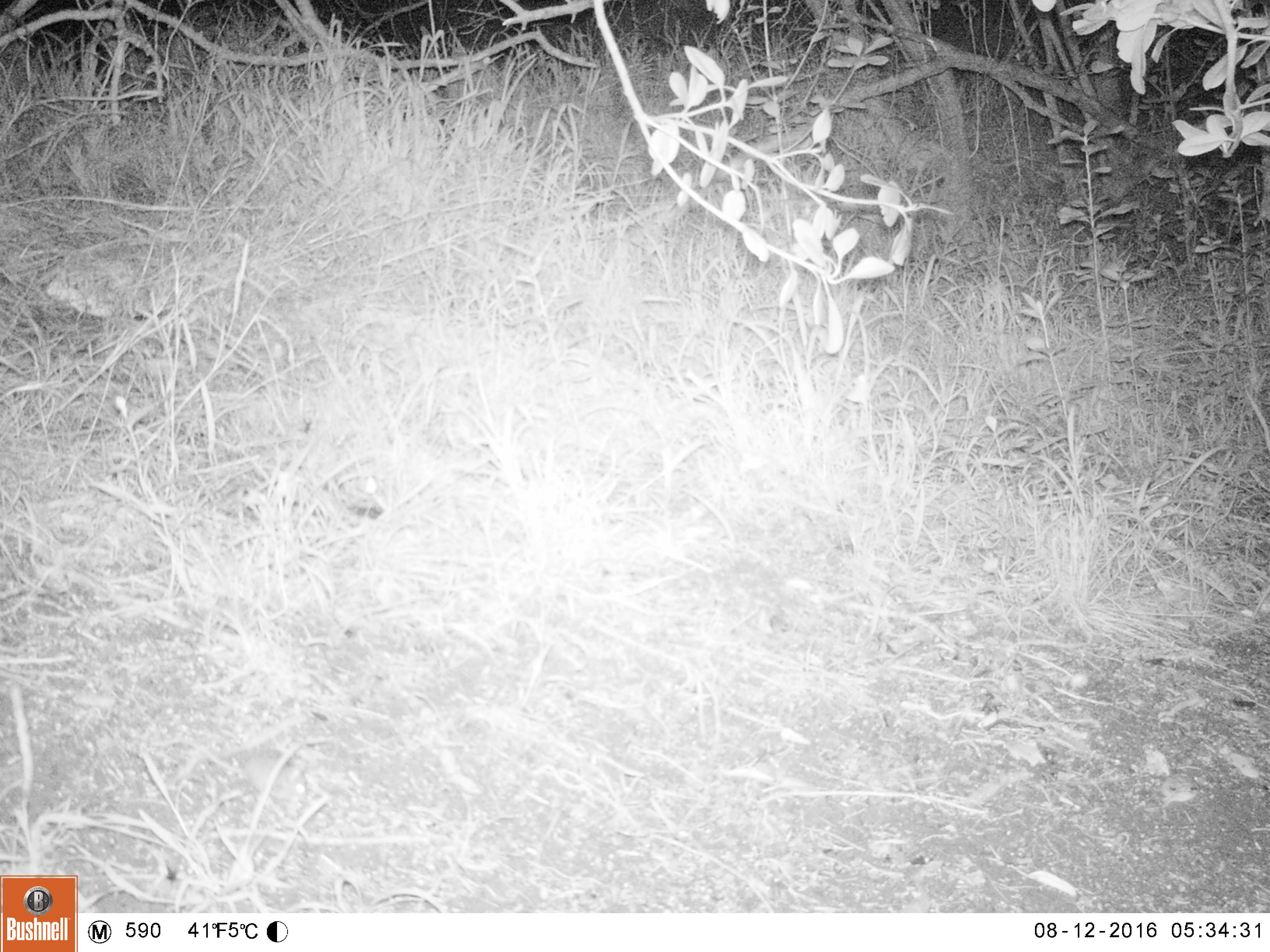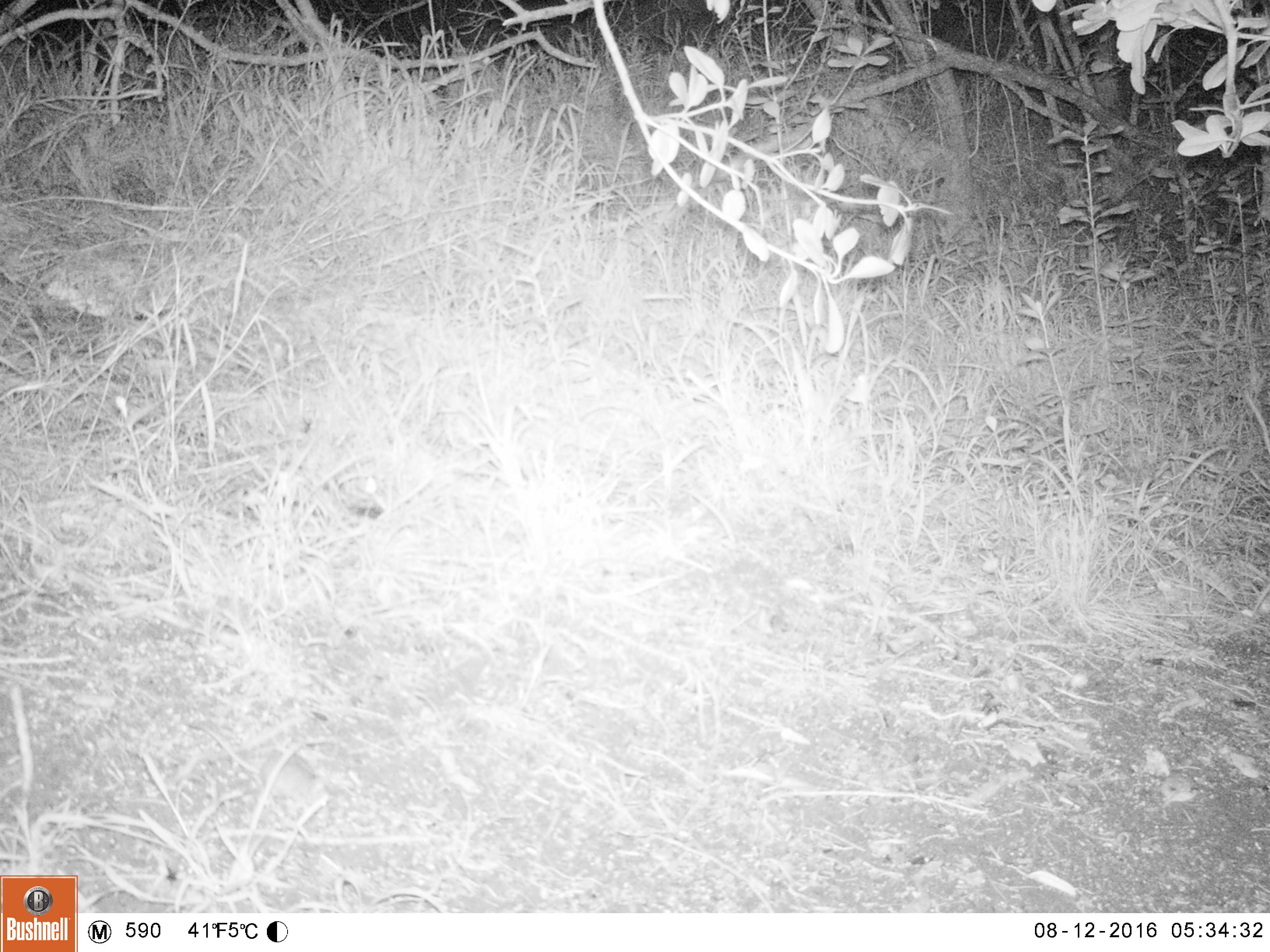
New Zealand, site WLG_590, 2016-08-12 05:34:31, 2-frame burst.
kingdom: Animalia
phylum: Chordata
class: Mammalia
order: Rodentia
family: Muridae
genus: Mus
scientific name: Mus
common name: mouse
Mouse (Mus).